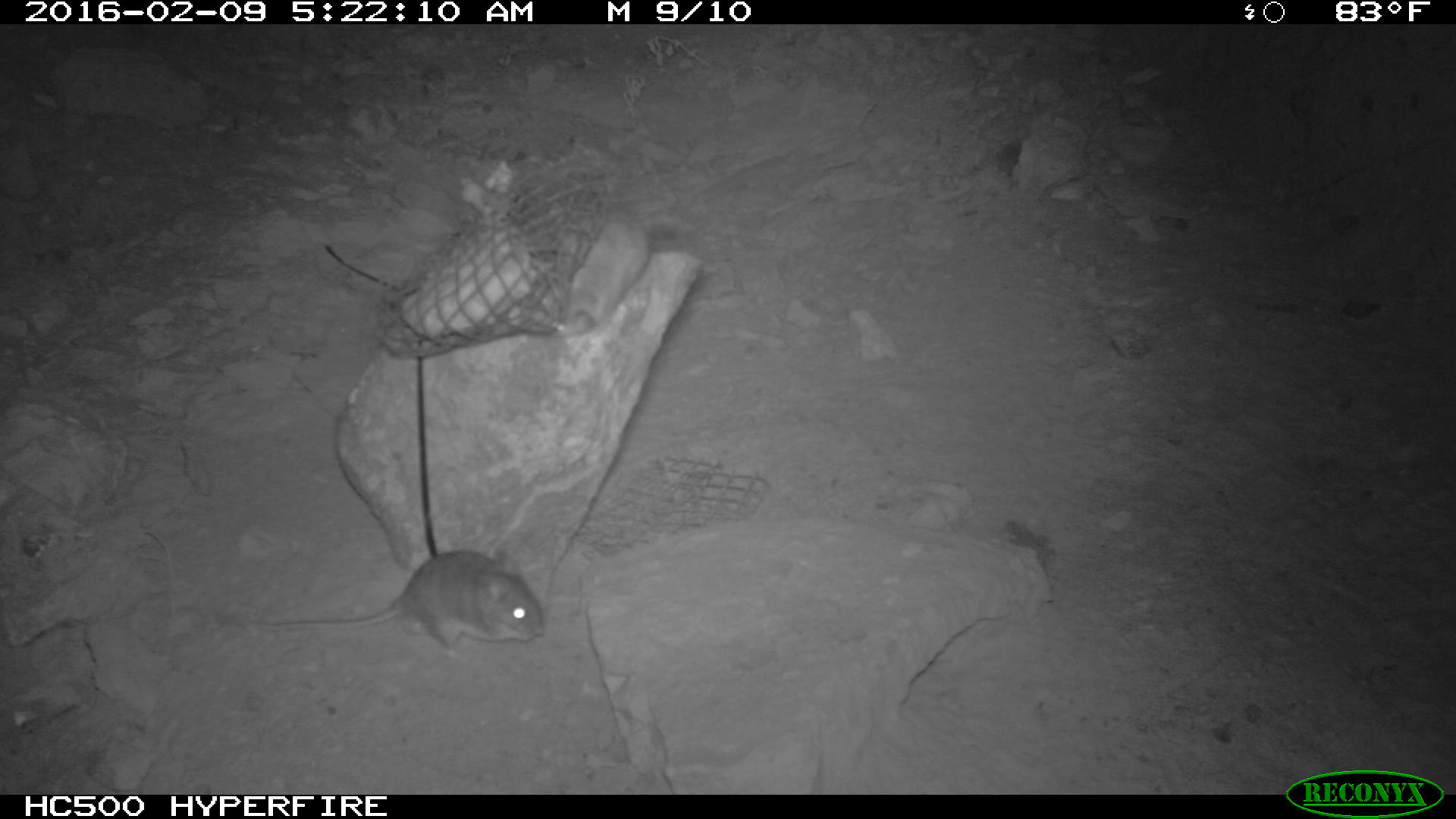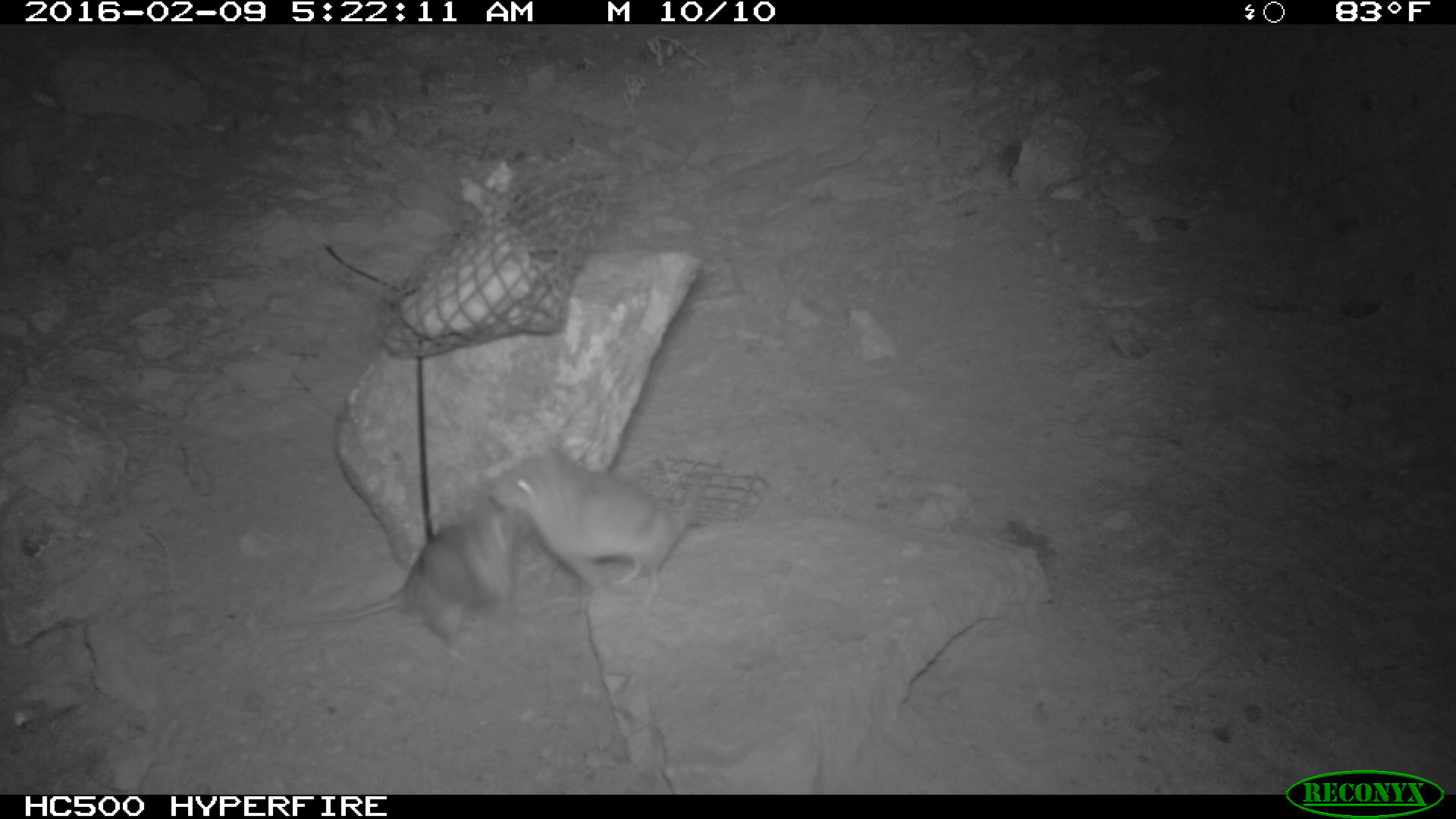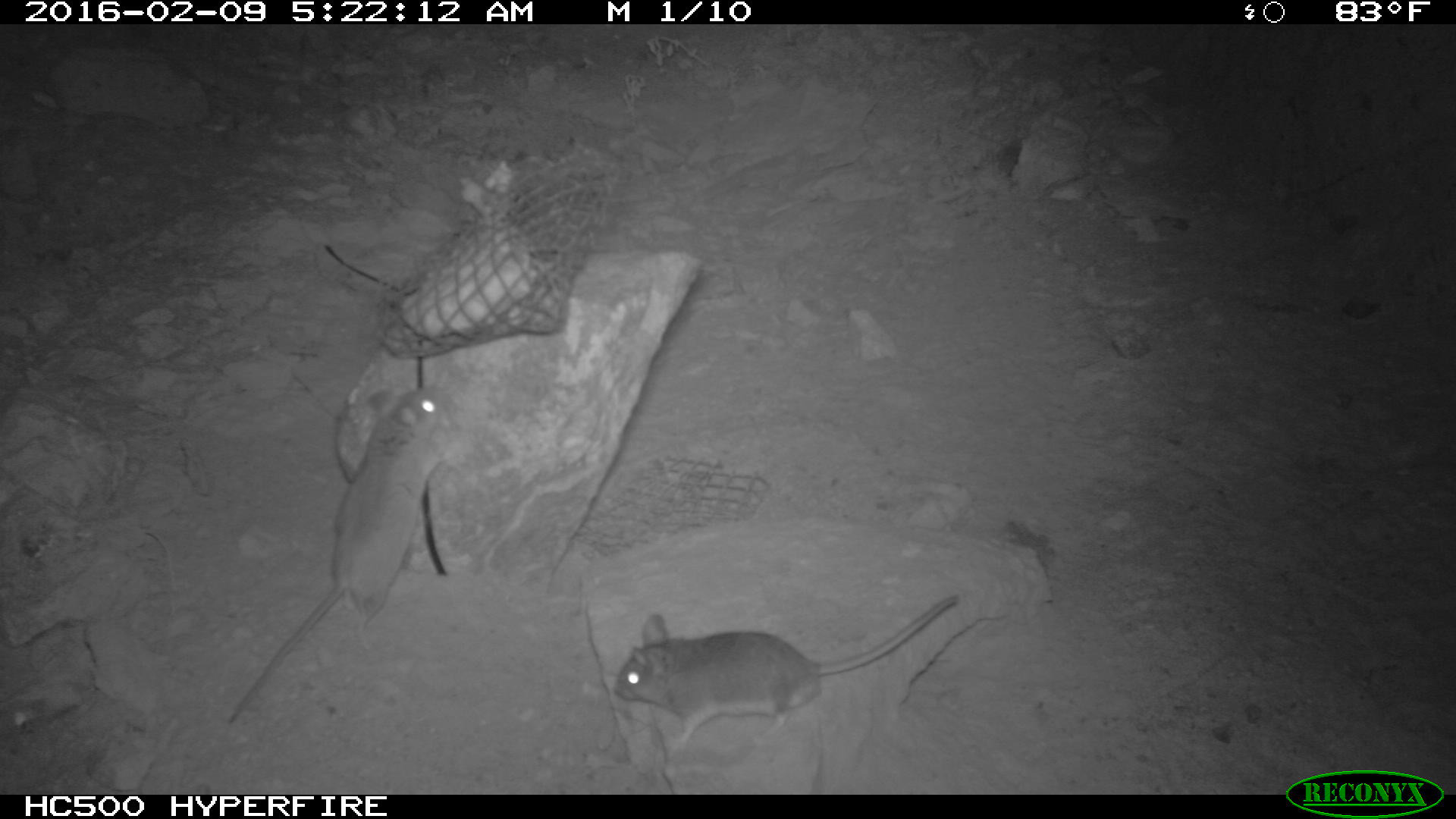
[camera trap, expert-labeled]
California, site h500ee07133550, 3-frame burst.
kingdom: Animalia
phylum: Chordata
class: Mammalia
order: Rodentia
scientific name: Rodentia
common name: rodent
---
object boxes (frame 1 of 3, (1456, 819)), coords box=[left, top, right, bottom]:
rodent: box=[252, 549, 544, 667]; box=[557, 209, 651, 334]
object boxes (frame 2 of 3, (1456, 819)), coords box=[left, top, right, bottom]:
rodent: box=[259, 495, 529, 669]; box=[488, 434, 703, 607]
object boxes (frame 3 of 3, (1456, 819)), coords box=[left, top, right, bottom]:
rodent: box=[229, 385, 447, 723]; box=[613, 595, 959, 747]